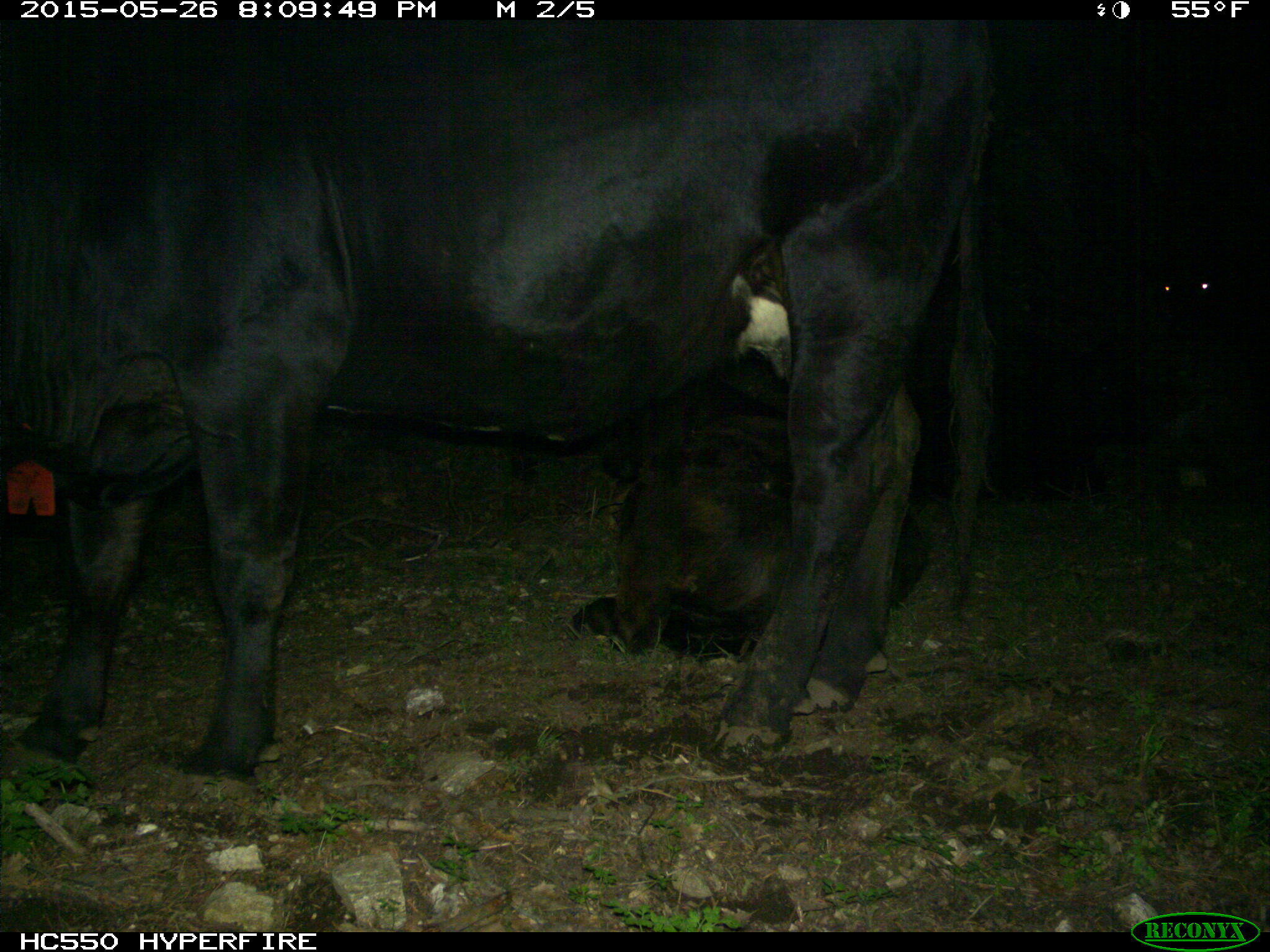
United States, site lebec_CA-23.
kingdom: Animalia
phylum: Chordata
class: Mammalia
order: Artiodactyla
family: Bovidae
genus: Bos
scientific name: Bos taurus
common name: domestic cow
Bos taurus (domestic cow).